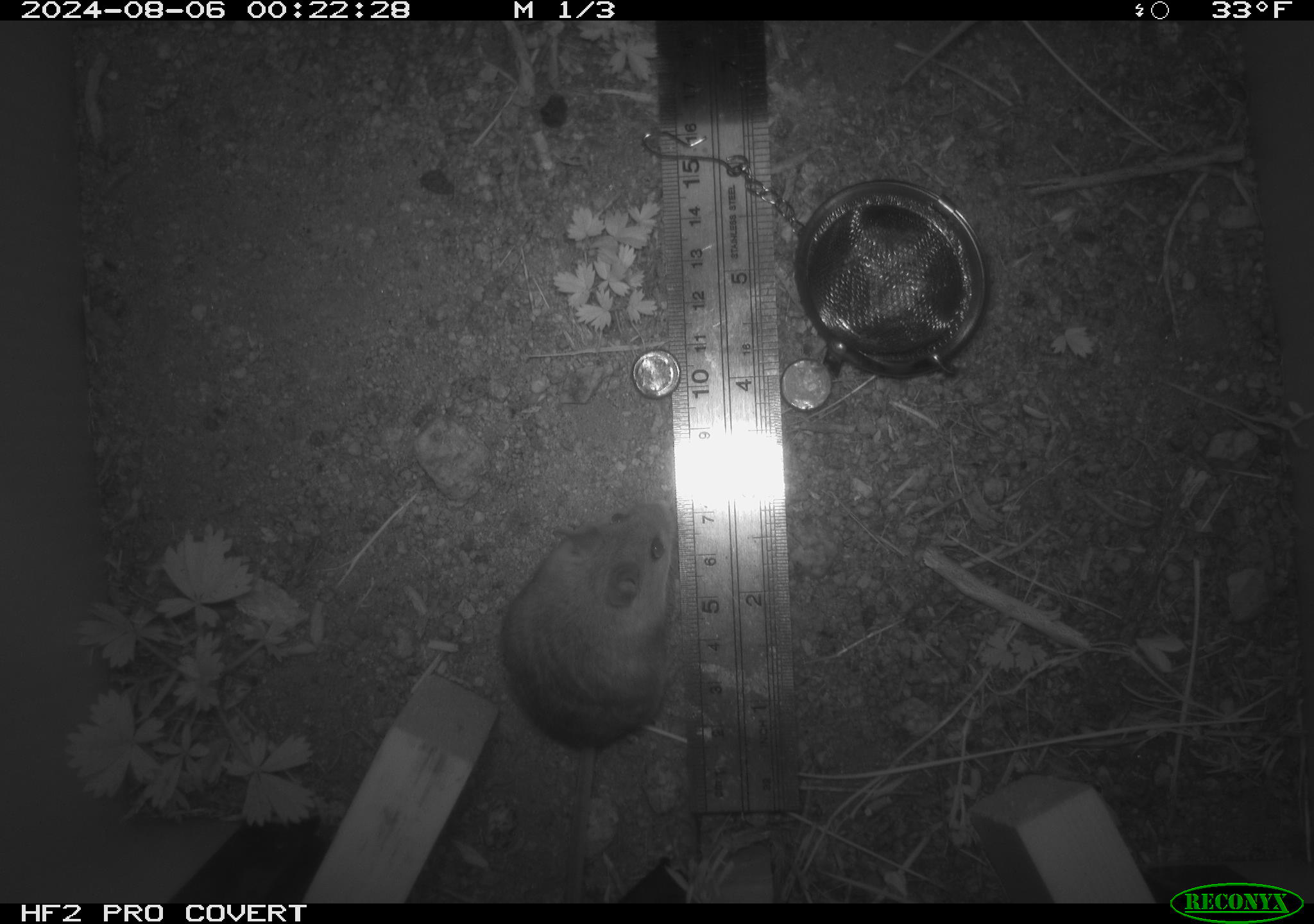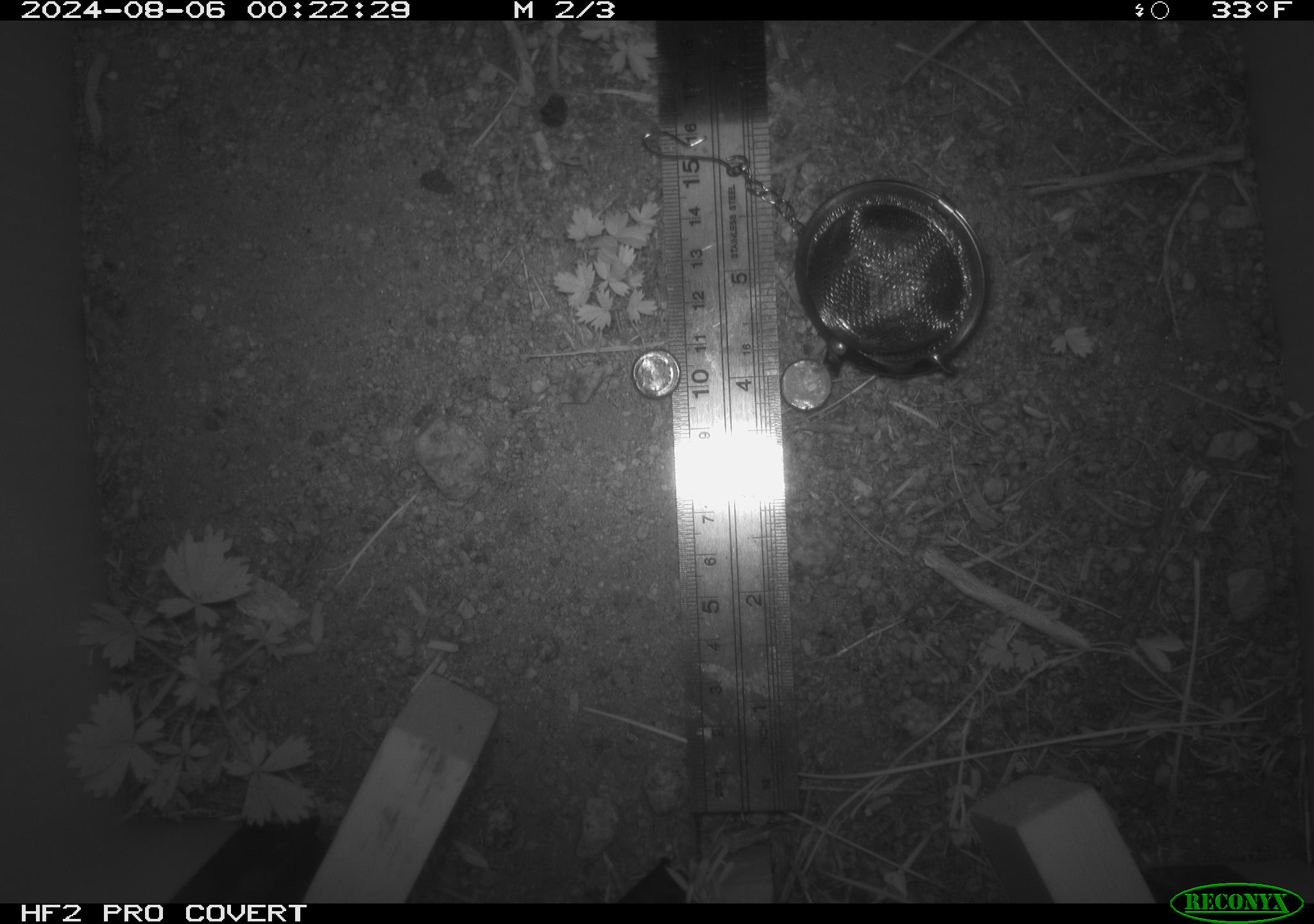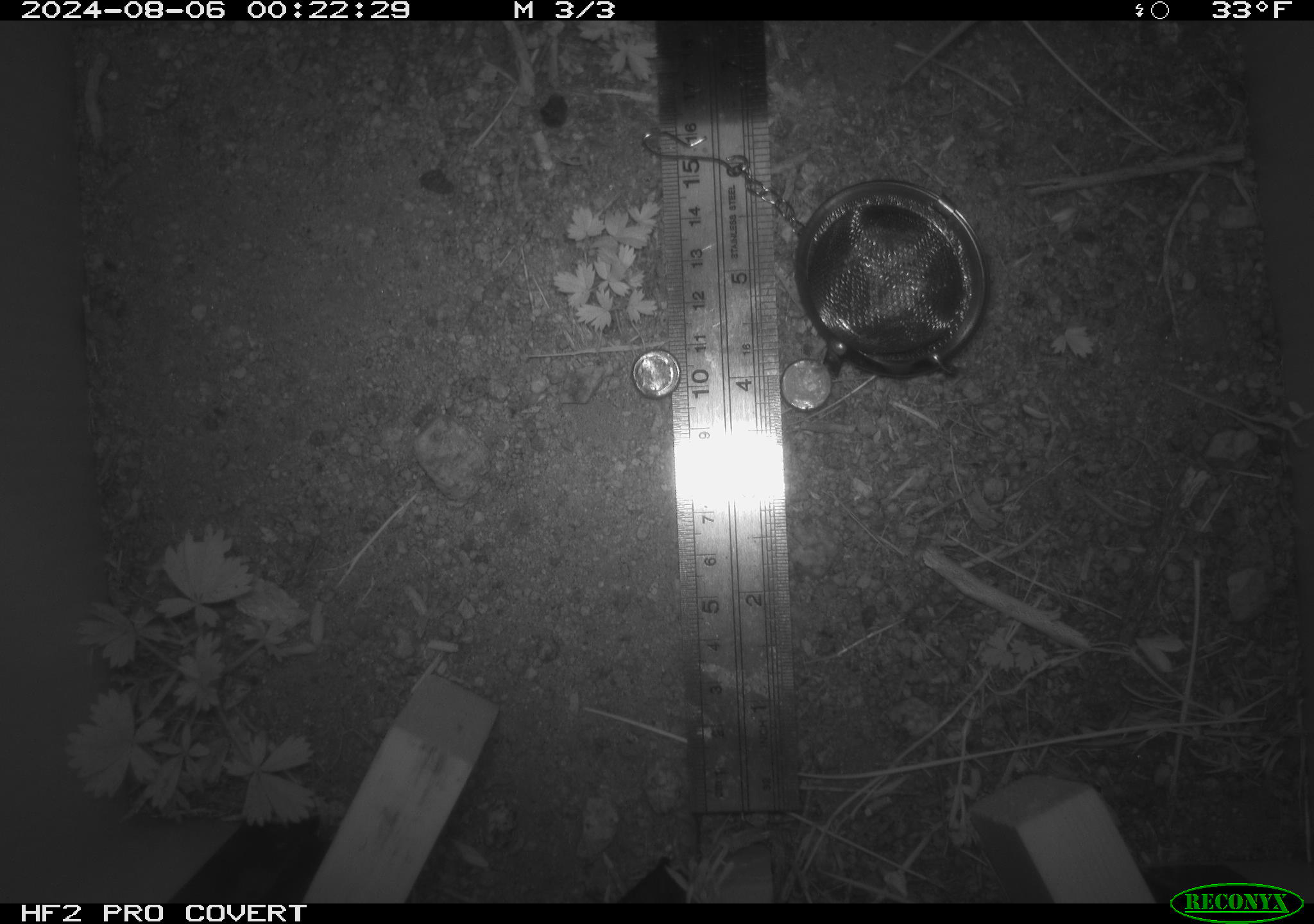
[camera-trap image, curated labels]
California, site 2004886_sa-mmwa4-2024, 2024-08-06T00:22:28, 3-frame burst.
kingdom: Animalia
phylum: Chordata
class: Mammalia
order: Rodentia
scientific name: Rodentia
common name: mouse species